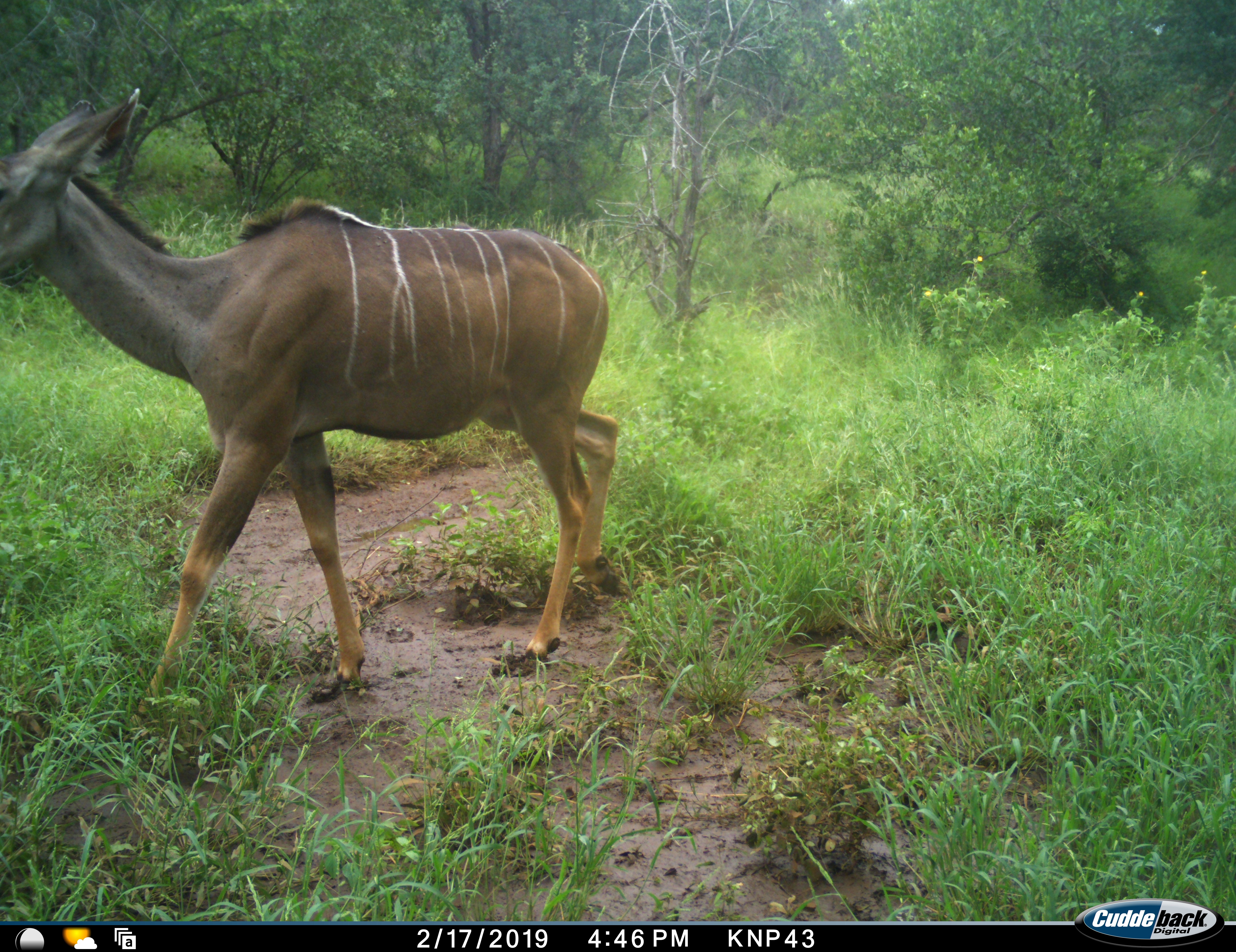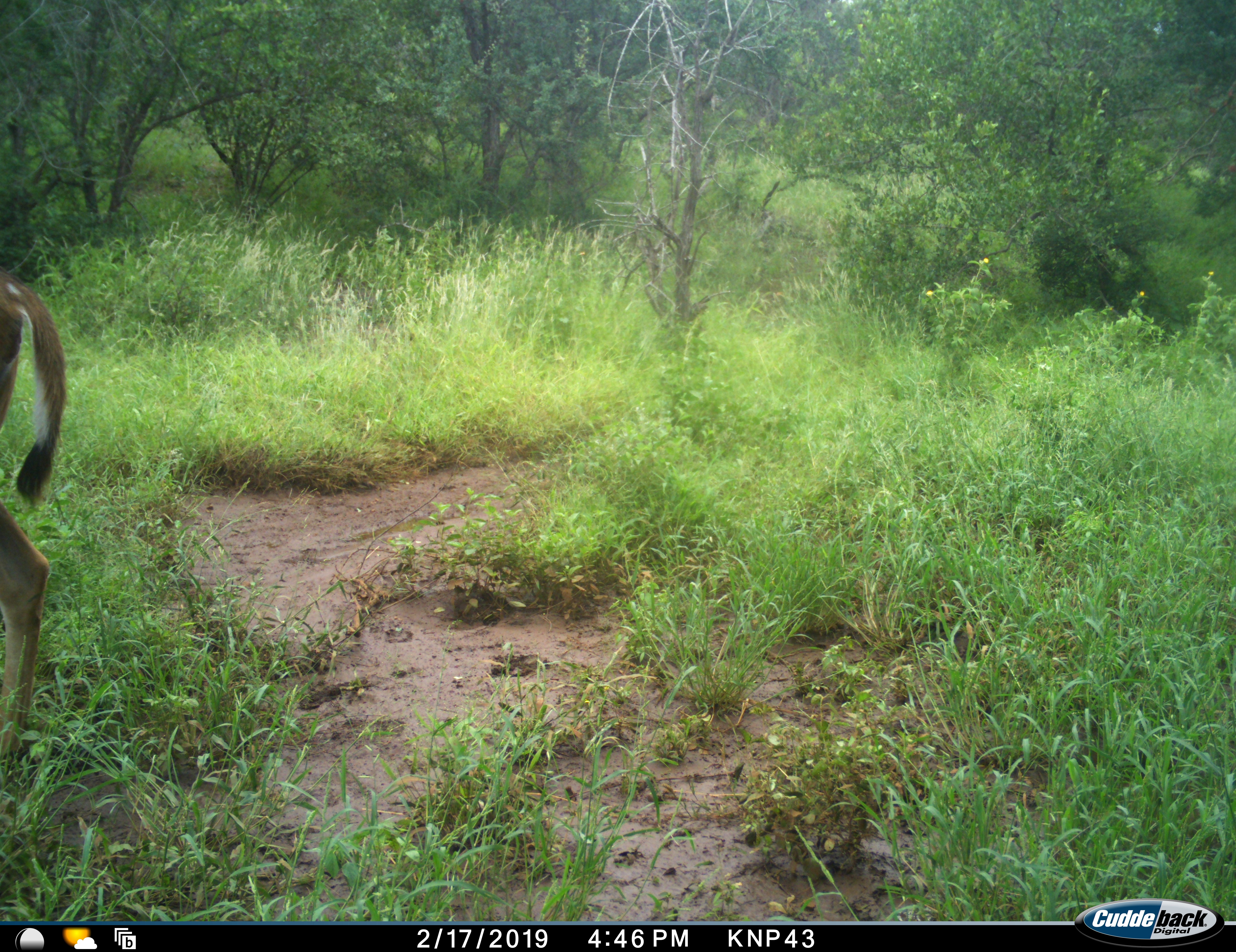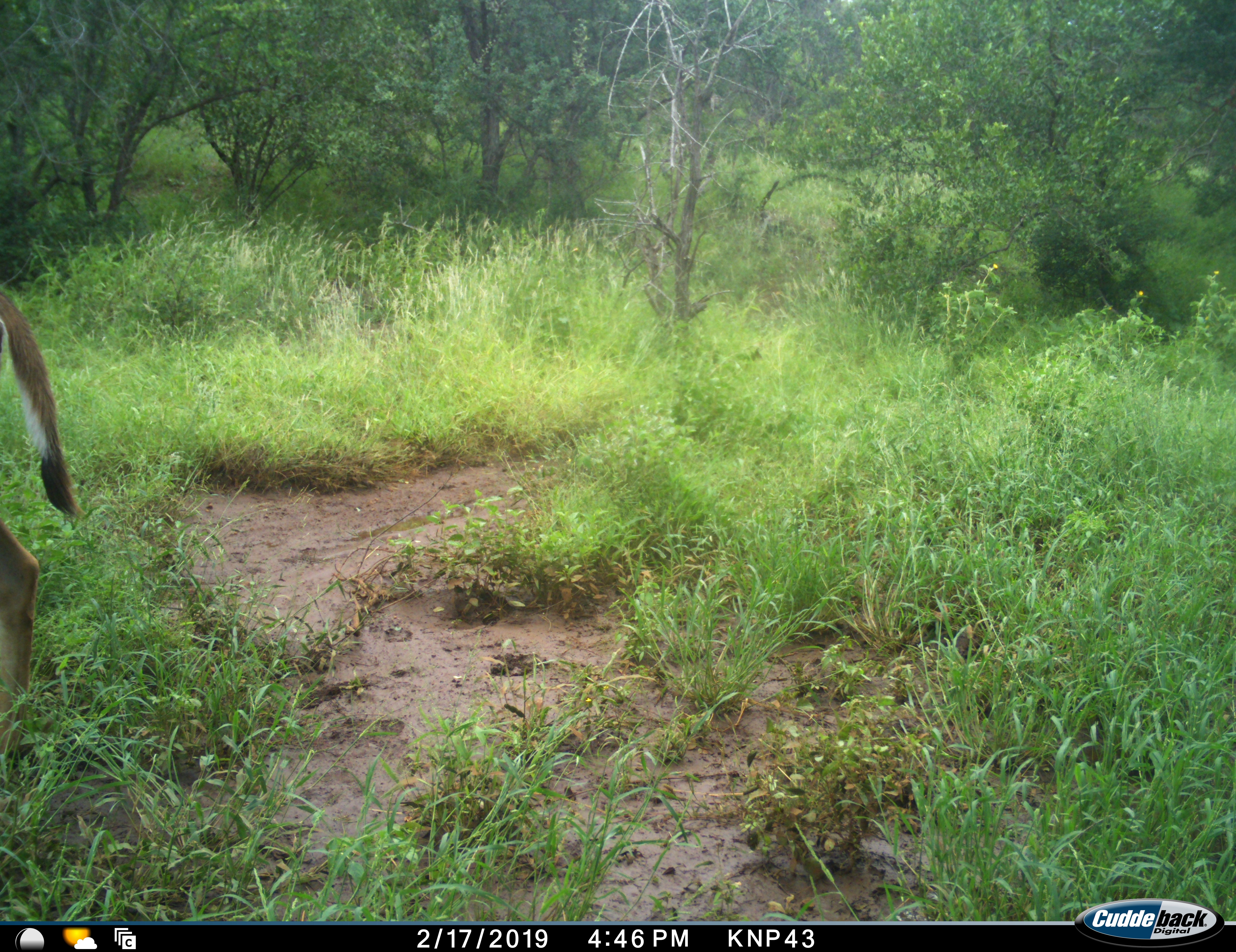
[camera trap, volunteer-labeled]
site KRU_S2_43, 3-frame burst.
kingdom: Animalia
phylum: Chordata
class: Mammalia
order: Artiodactyla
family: Bovidae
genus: Tragelaphus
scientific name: Tragelaphus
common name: kudu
Kudu (Tragelaphus), count 1. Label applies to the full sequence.